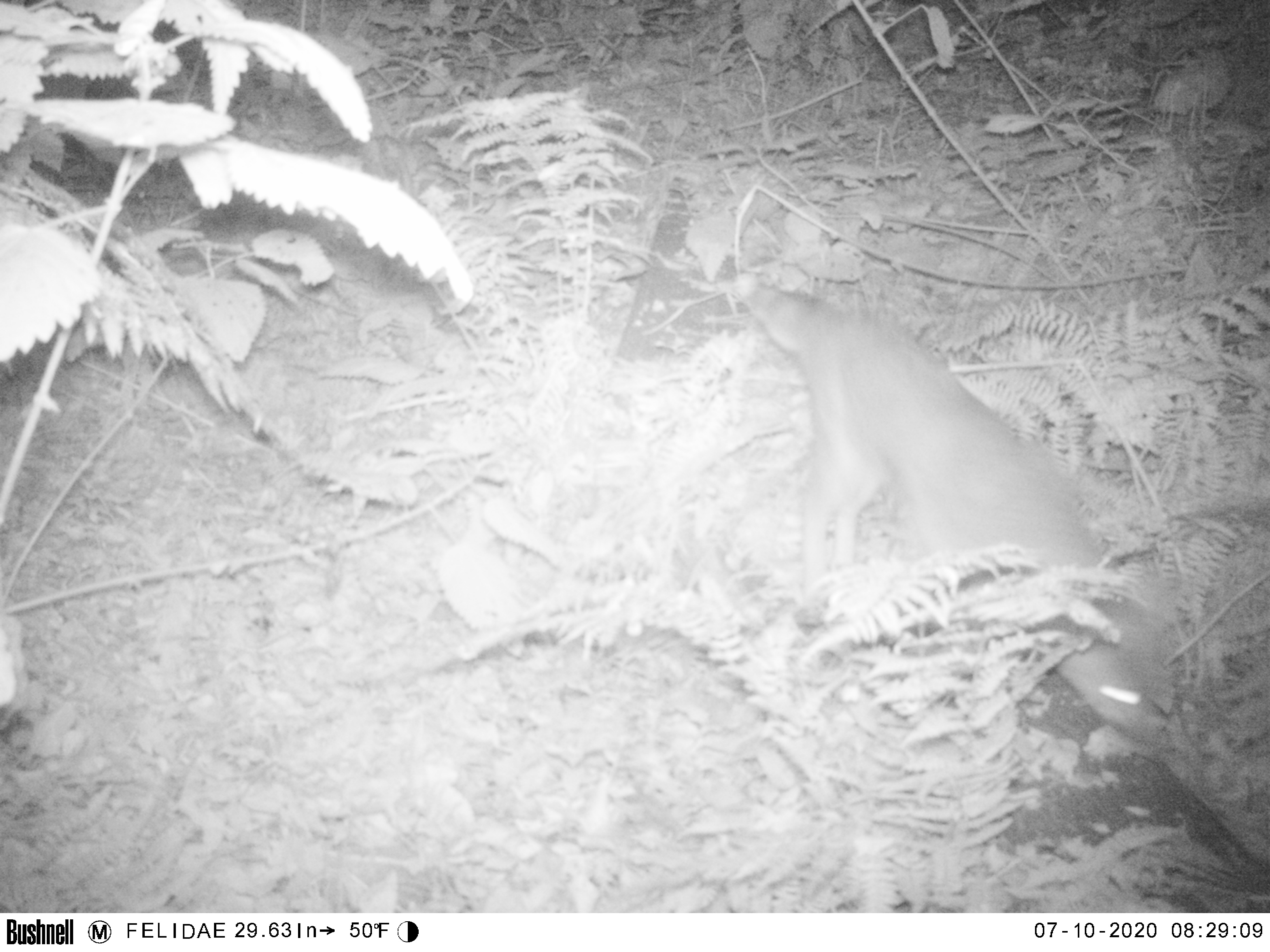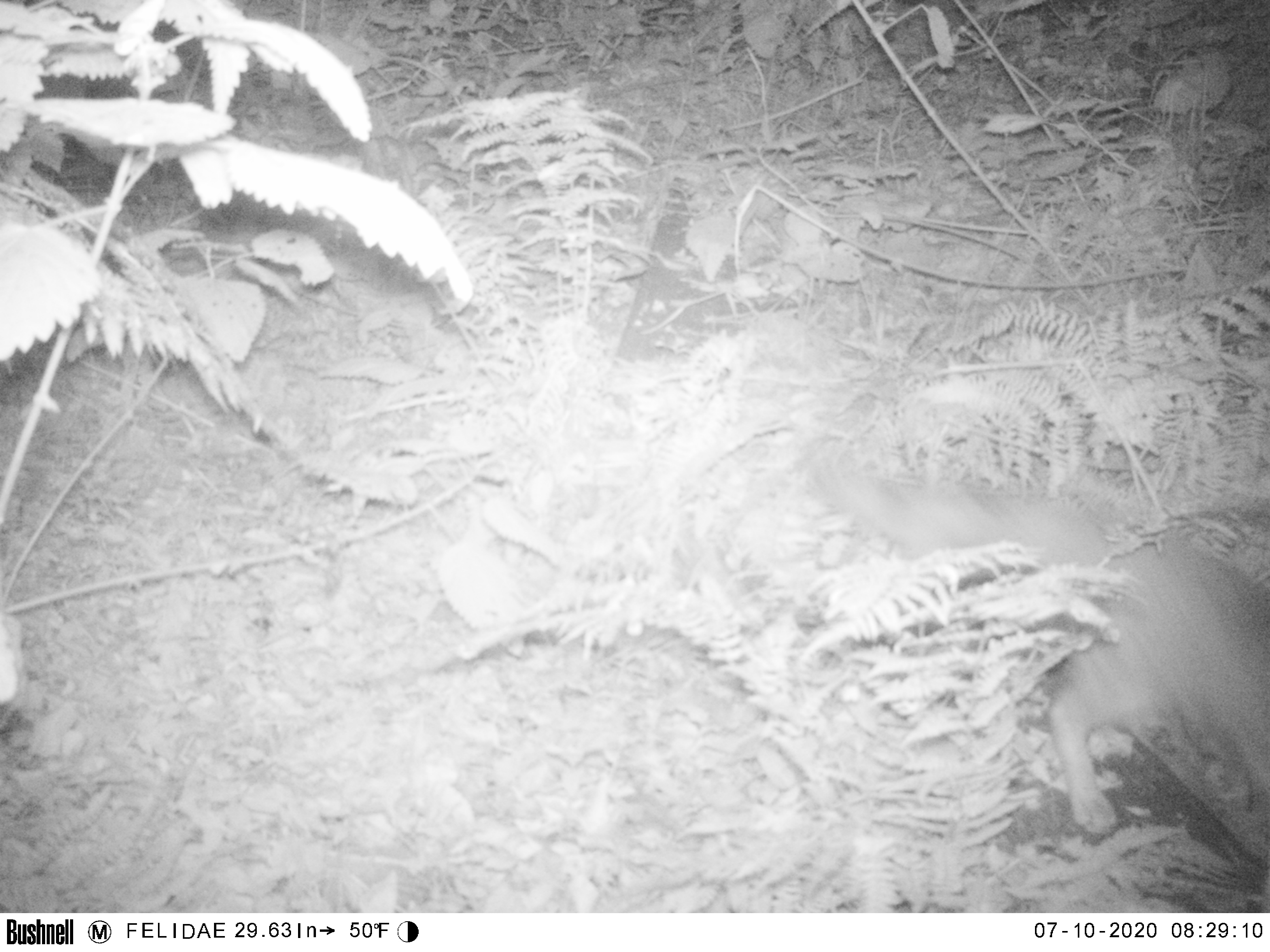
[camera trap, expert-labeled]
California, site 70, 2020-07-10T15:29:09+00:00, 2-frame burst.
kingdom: Animalia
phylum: Chordata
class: Mammalia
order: Carnivora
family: Canidae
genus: Urocyon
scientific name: Urocyon cinereoargenteus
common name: gray fox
Gray fox (Urocyon cinereoargenteus).